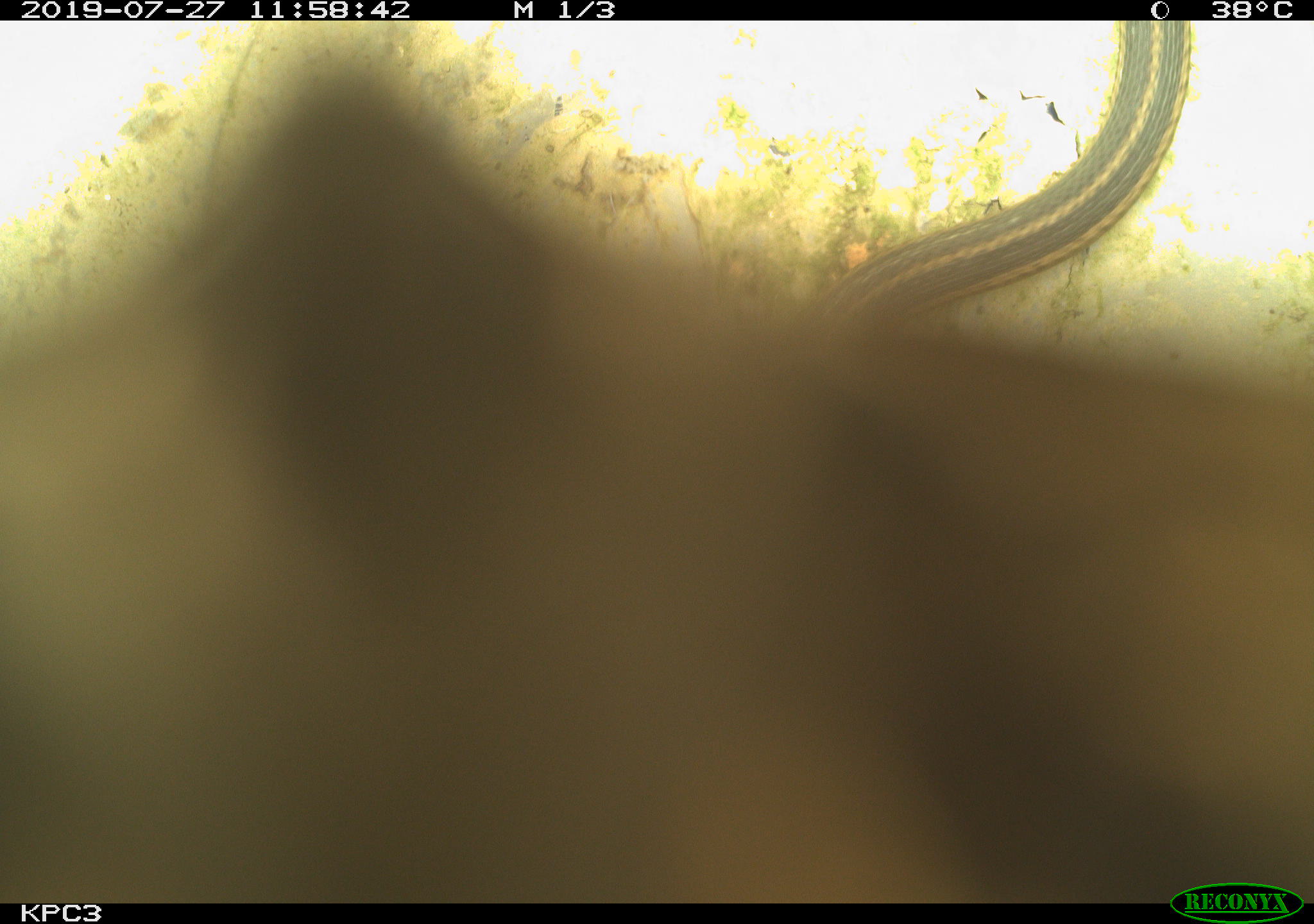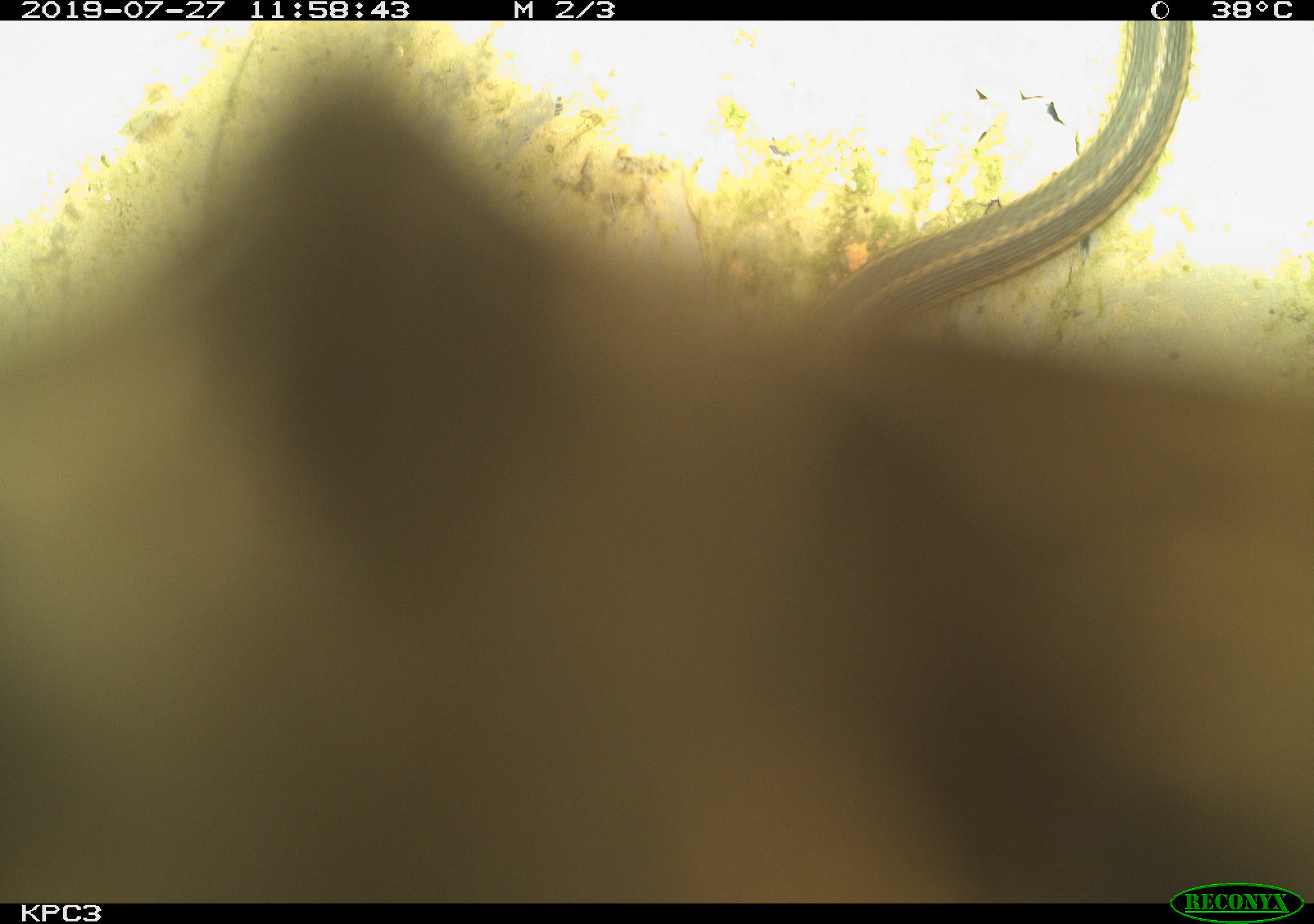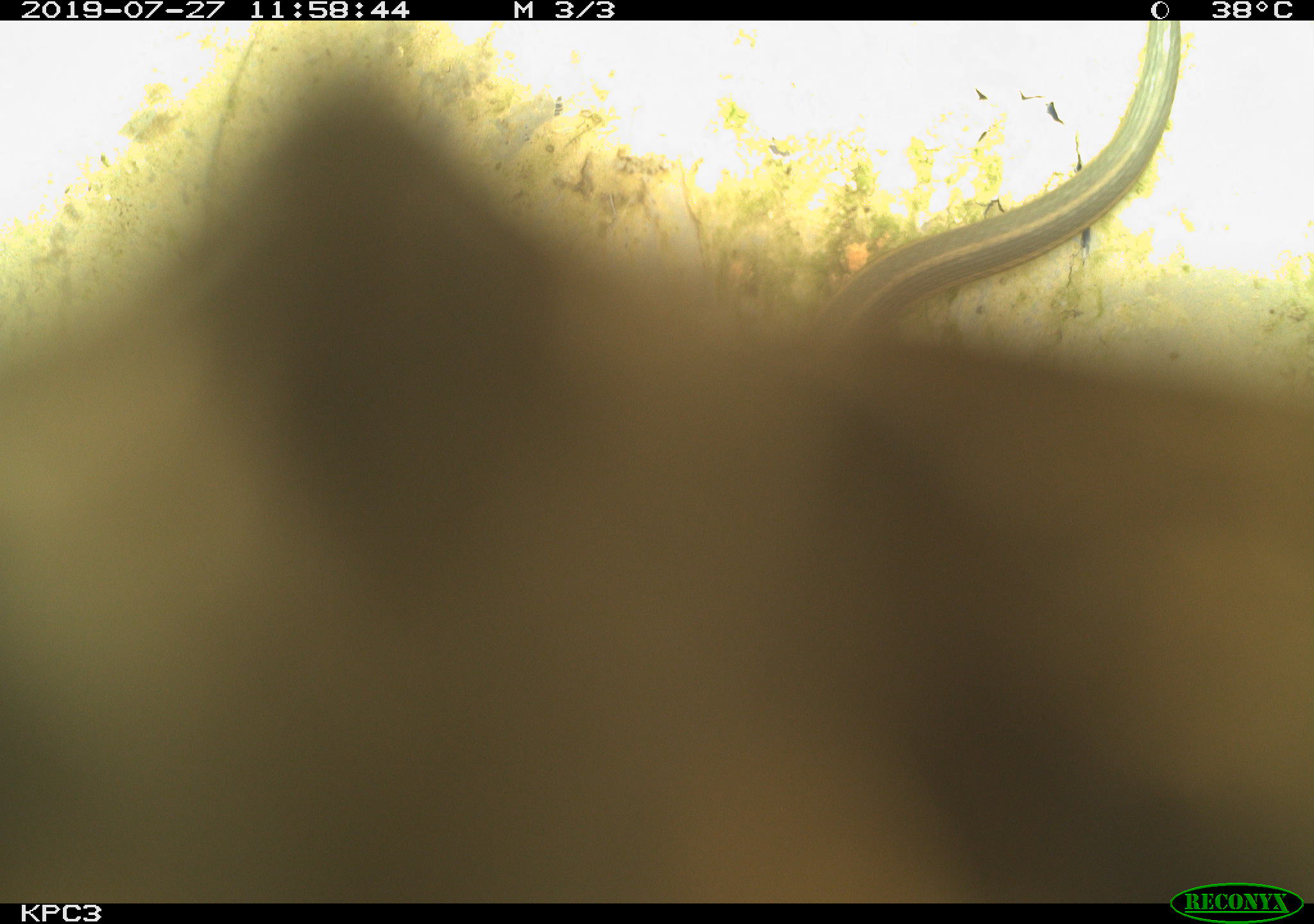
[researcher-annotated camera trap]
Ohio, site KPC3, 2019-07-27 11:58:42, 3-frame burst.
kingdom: Animalia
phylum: Chordata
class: Reptilia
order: Squamata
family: Colubridae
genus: Thamnophis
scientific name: Thamnophis sirtalis sirtalis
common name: eastern gartersnake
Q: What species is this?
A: Eastern gartersnake (Thamnophis sirtalis sirtalis).